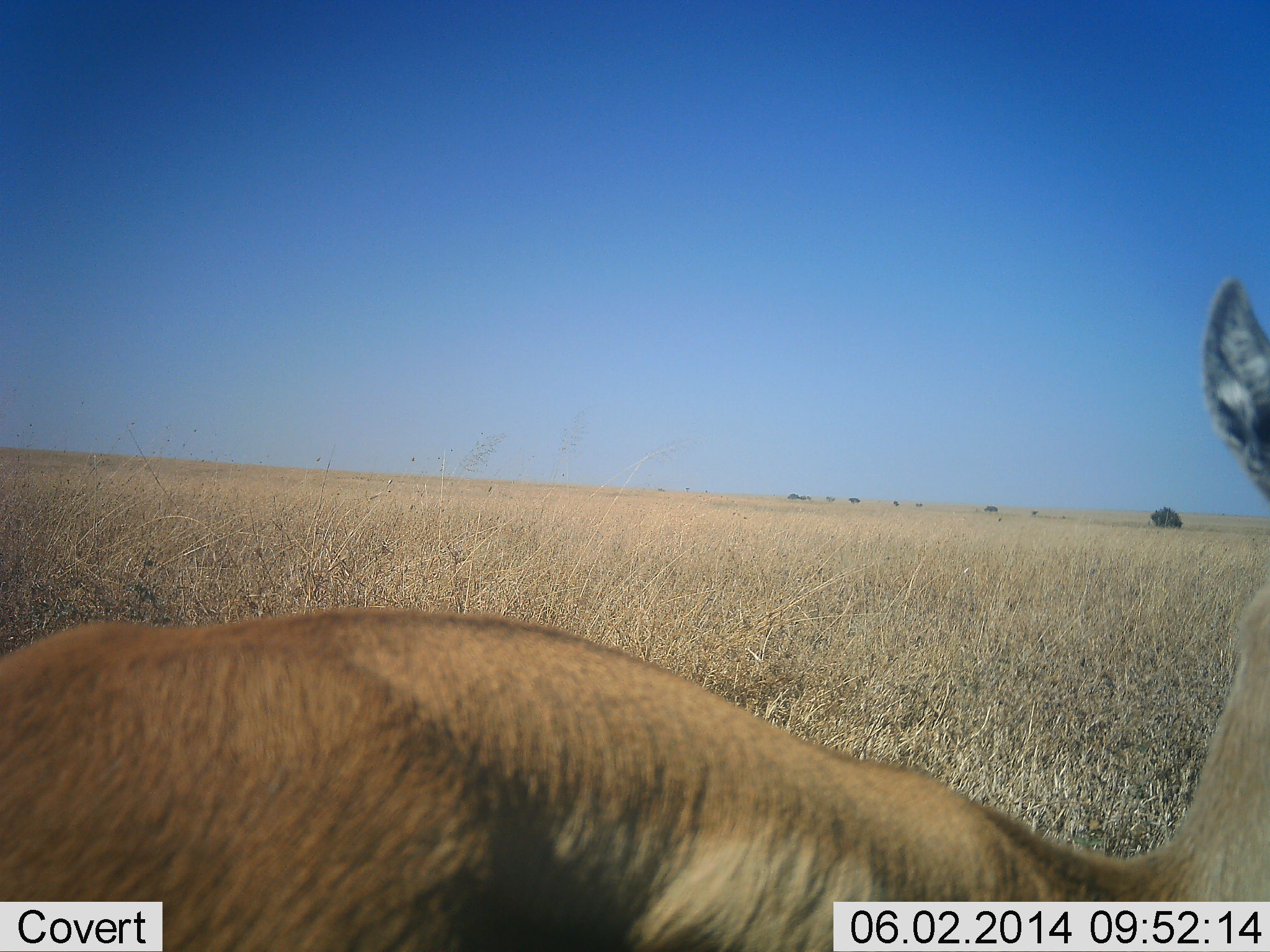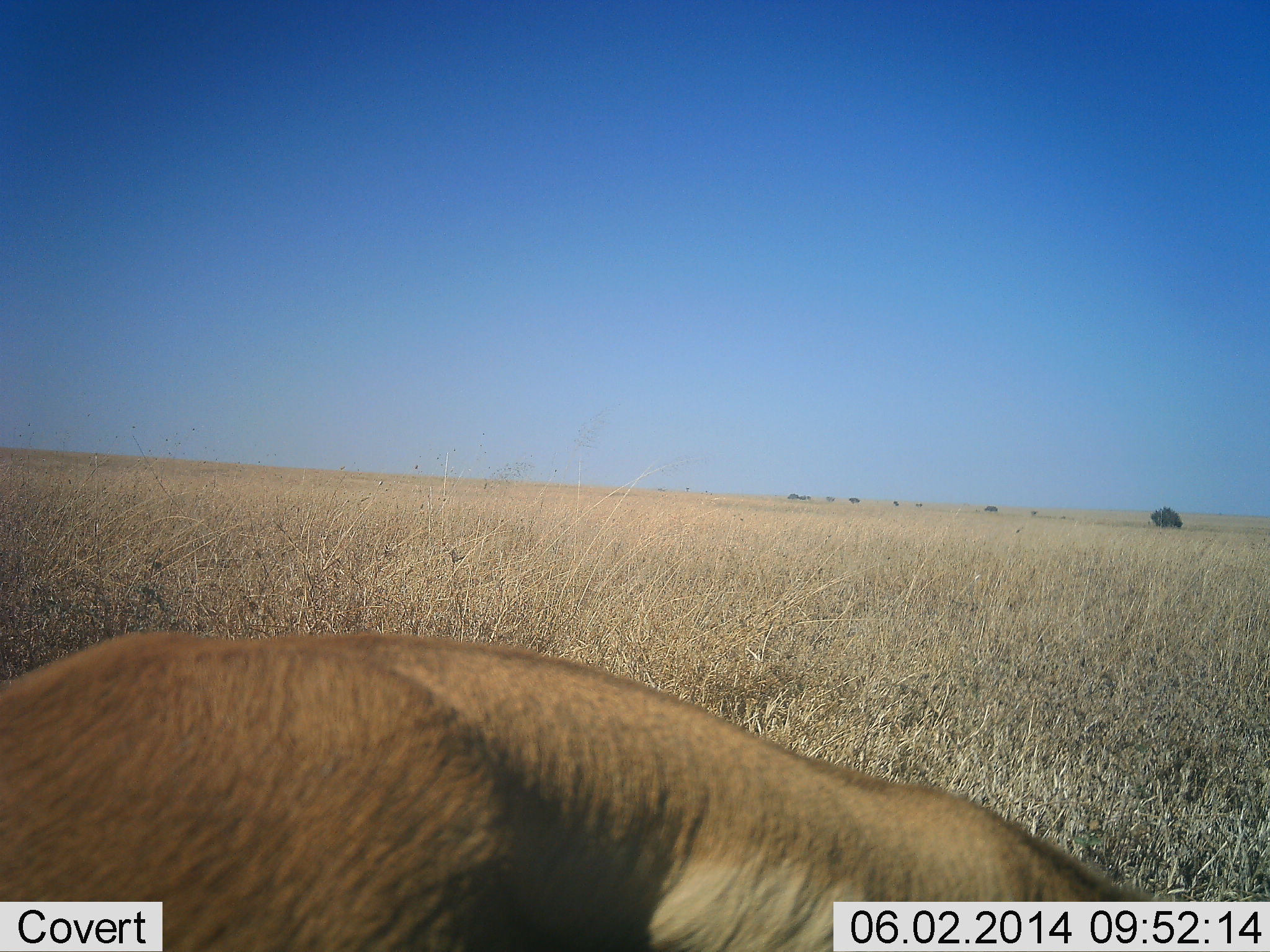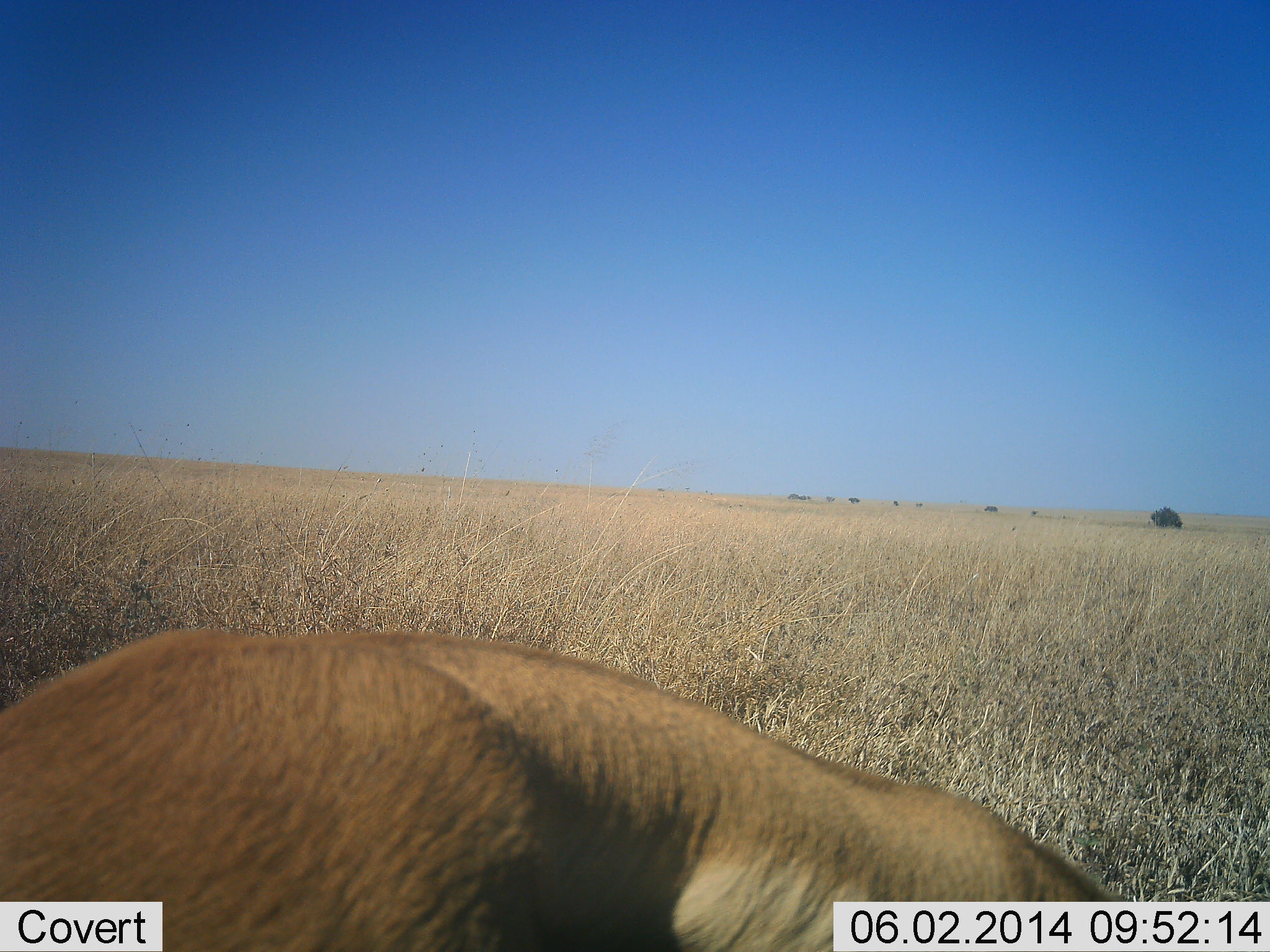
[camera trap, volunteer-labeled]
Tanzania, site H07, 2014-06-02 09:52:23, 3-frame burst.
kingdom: Animalia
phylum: Chordata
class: Mammalia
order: Artiodactyla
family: Bovidae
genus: Nanger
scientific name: Nanger granti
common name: grant's gazelle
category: gazellegrants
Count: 1.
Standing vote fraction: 78%.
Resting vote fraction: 11%.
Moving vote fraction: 0%.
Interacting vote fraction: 0%.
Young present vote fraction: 0%.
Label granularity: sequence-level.